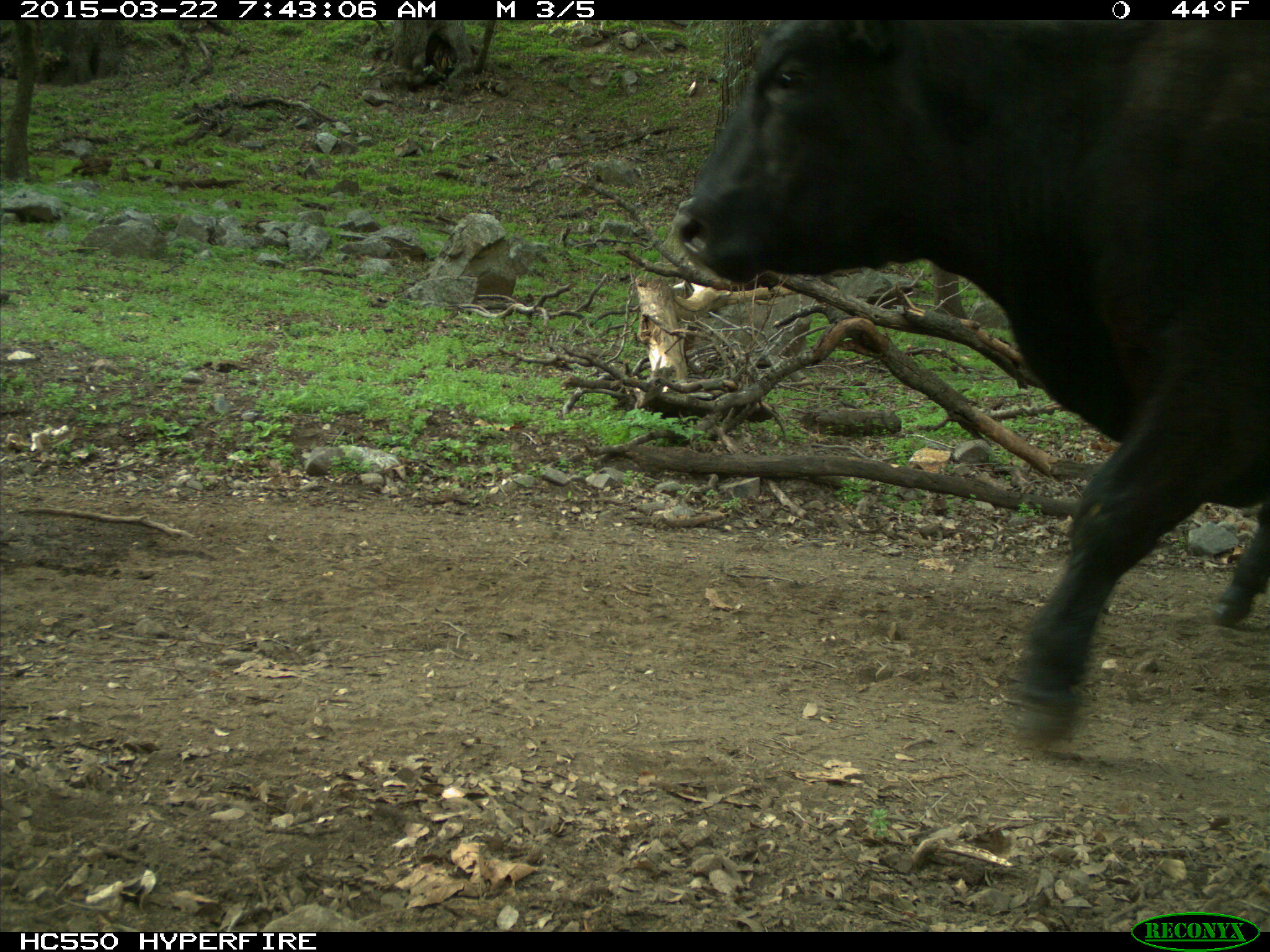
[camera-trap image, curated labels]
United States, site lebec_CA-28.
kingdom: Animalia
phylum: Chordata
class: Mammalia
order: Artiodactyla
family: Bovidae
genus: Bos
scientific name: Bos taurus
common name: domestic cow